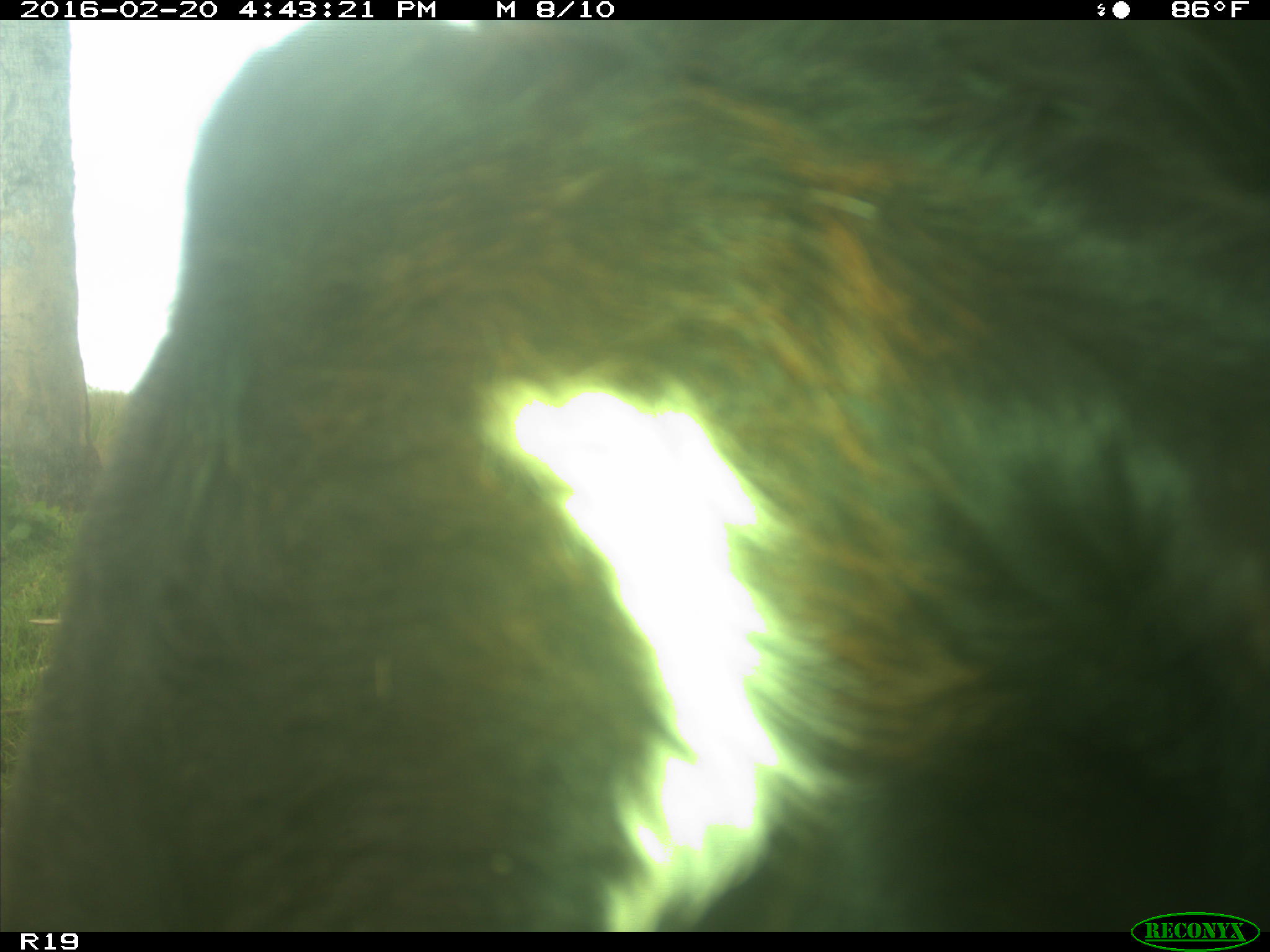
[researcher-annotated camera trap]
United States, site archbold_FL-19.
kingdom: Animalia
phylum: Chordata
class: Mammalia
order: Artiodactyla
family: Bovidae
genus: Bos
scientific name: Bos taurus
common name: domestic cow